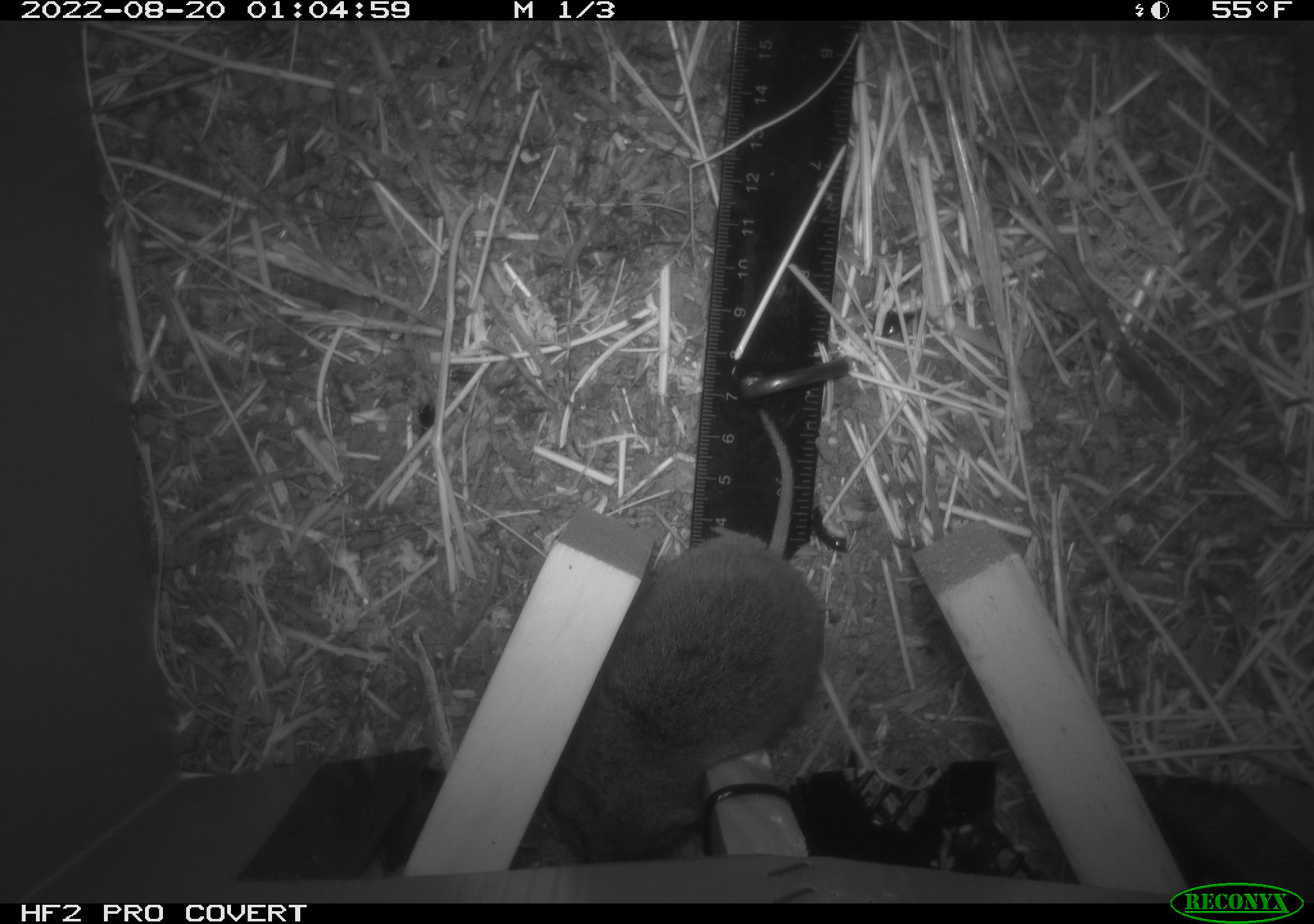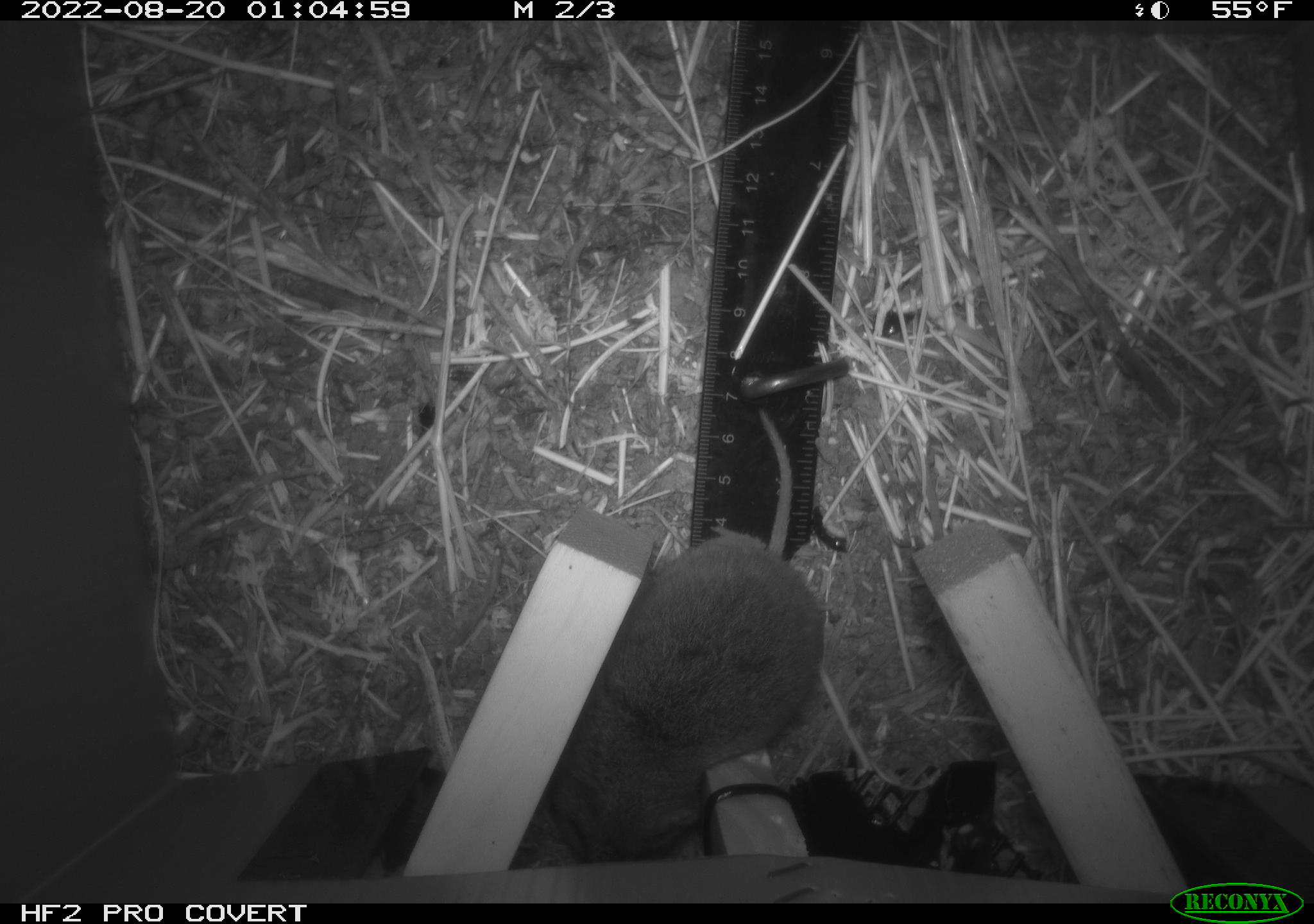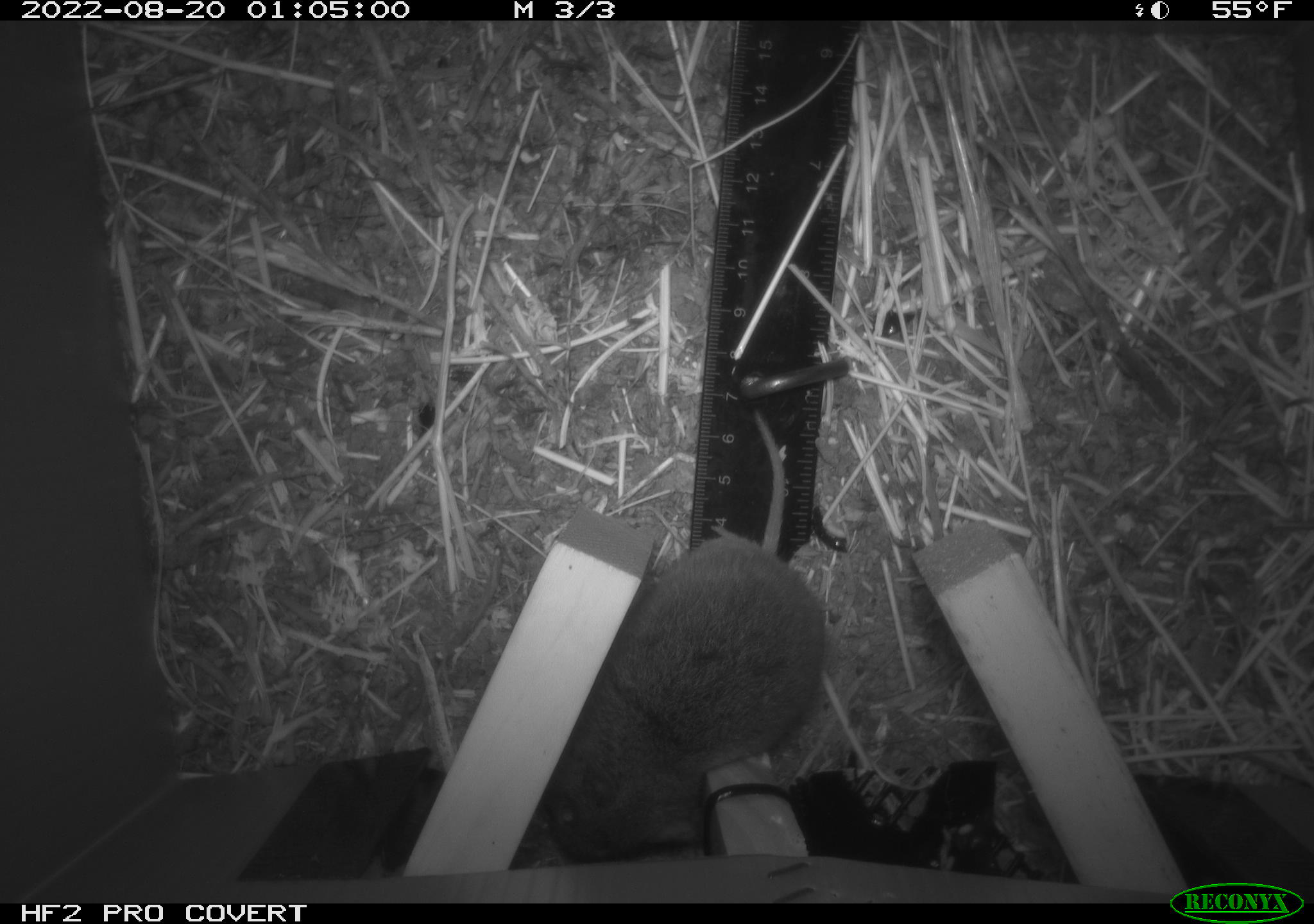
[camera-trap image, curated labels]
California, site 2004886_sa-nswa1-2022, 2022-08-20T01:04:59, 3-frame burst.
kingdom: Animalia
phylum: Chordata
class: Mammalia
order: Rodentia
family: Cricetidae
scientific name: Cricetidae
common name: hamsters, voles, lemmings, and allies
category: cricetidae family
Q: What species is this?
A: Cricetidae family (hamsters, voles, lemmings, and allies) (Cricetidae).